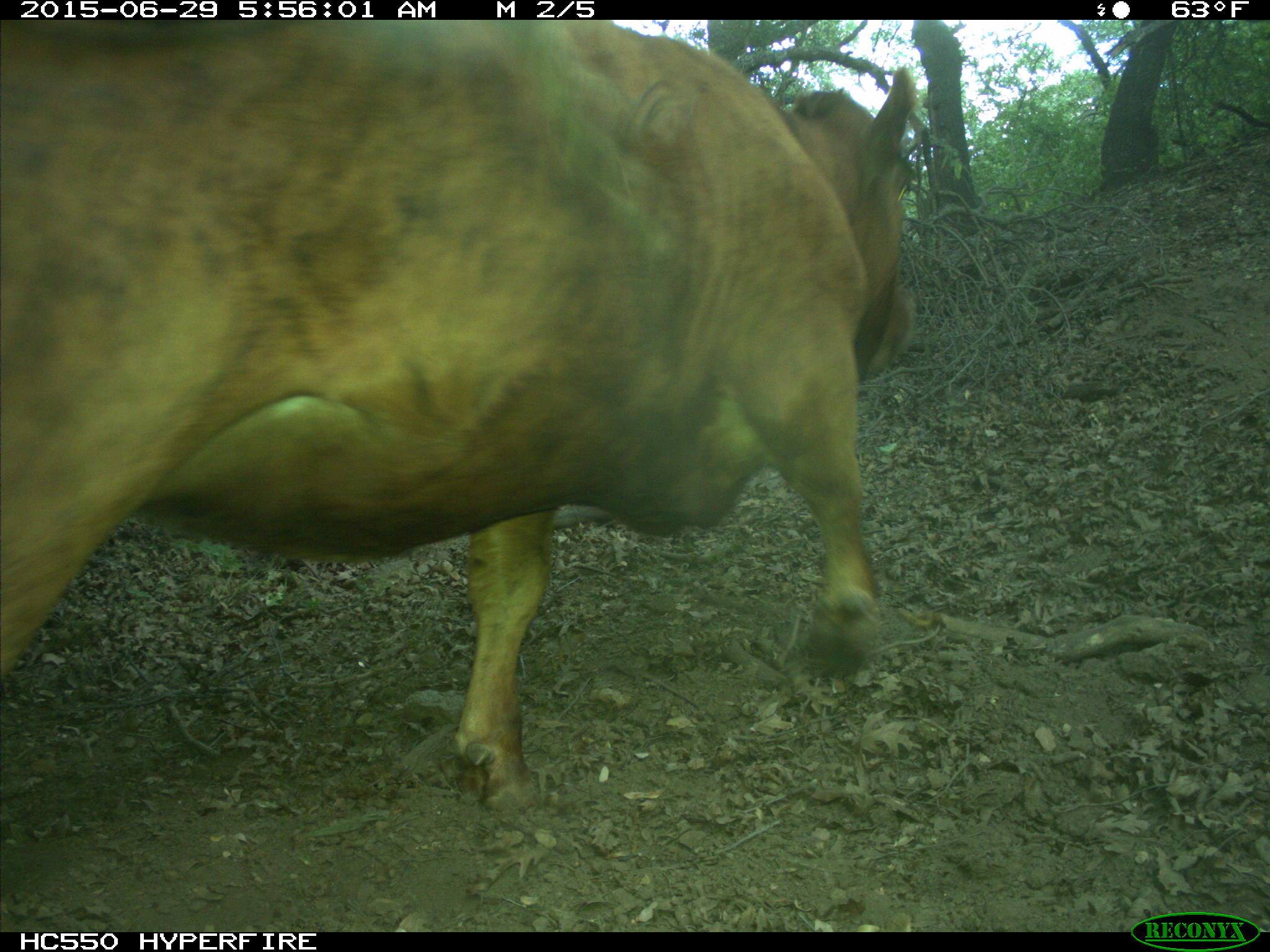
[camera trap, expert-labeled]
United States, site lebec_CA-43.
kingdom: Animalia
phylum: Chordata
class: Mammalia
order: Artiodactyla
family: Bovidae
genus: Bos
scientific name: Bos taurus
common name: domestic cow